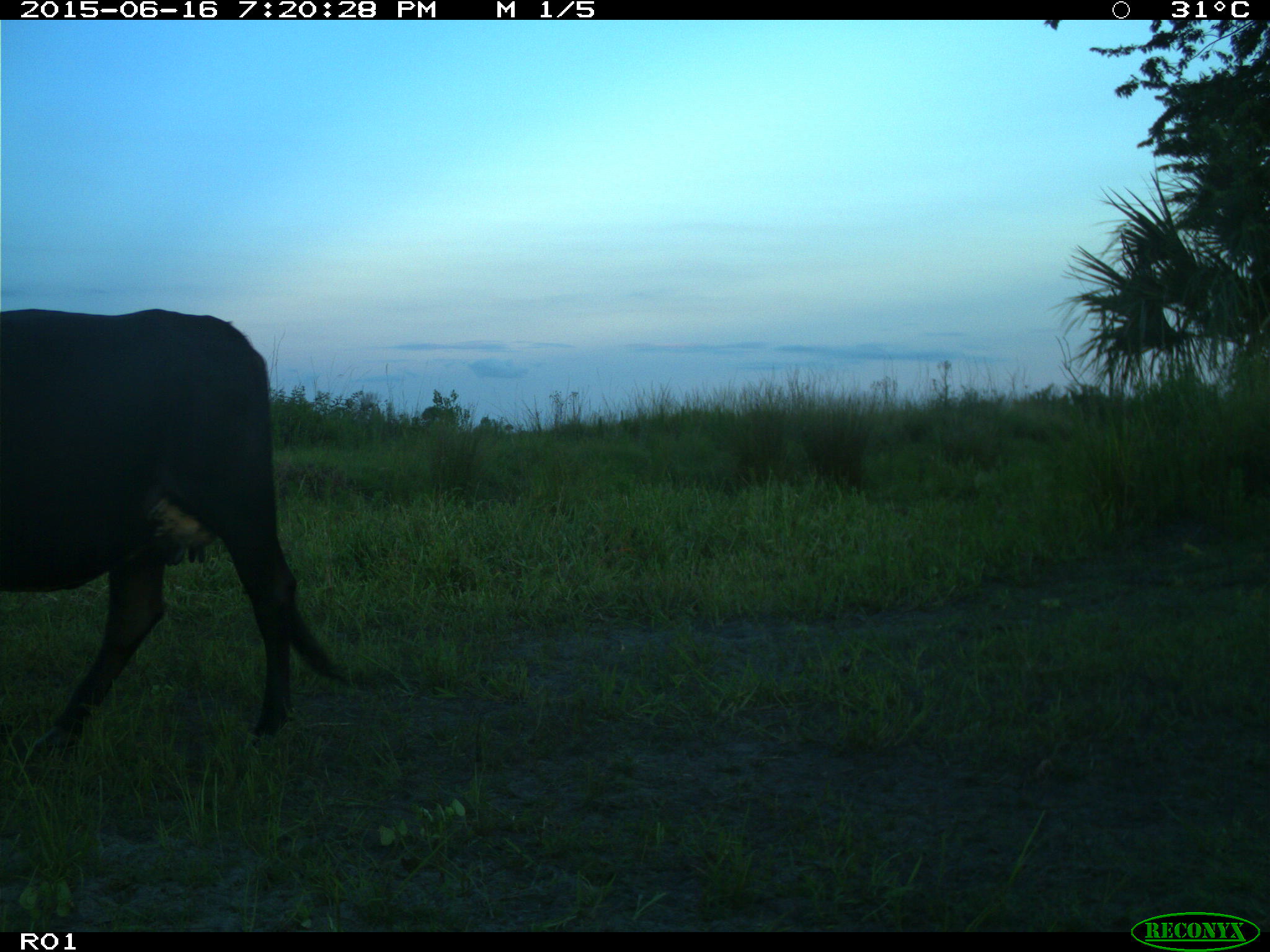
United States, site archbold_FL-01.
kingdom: Animalia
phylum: Chordata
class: Mammalia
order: Artiodactyla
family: Bovidae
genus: Bos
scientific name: Bos taurus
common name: domestic cow